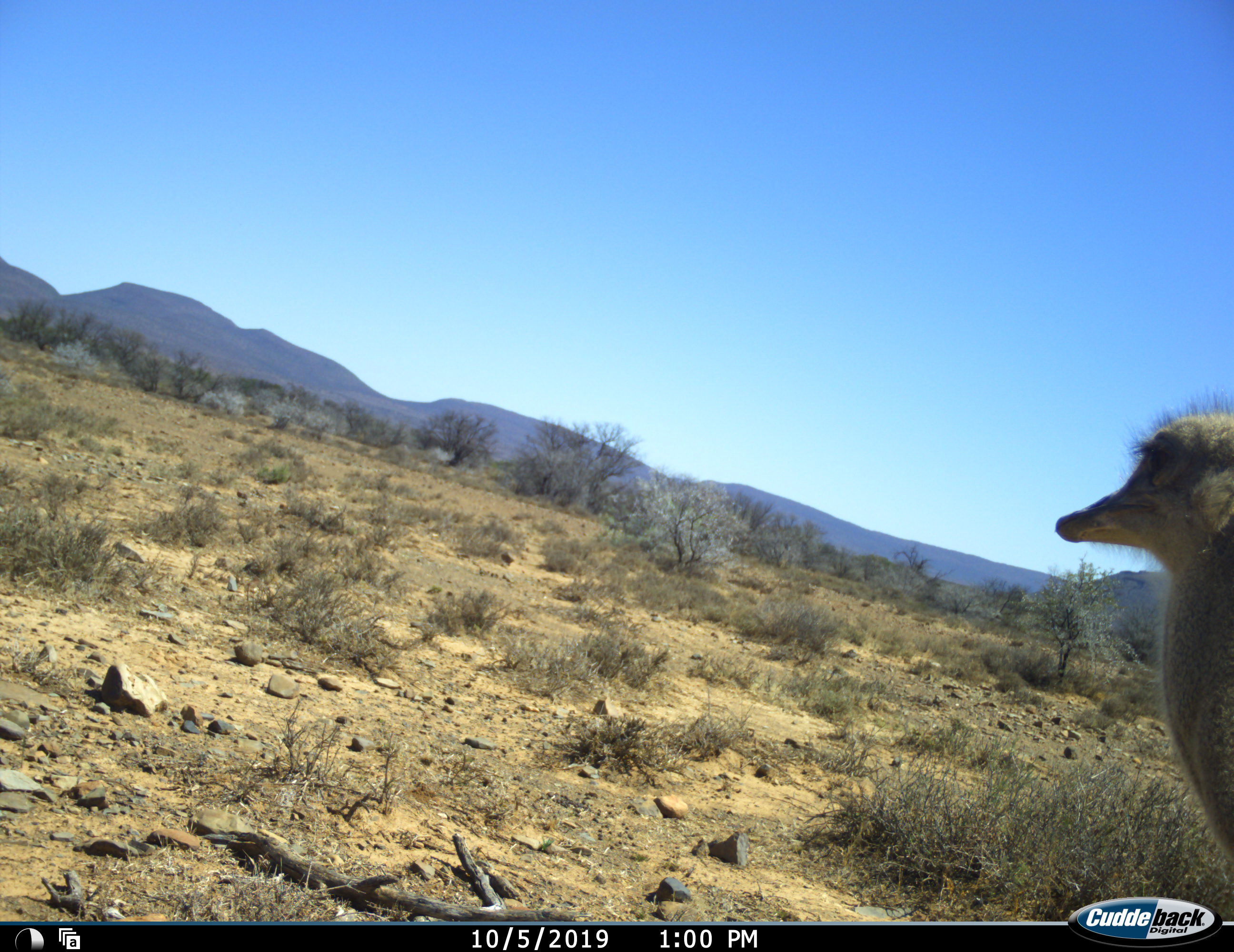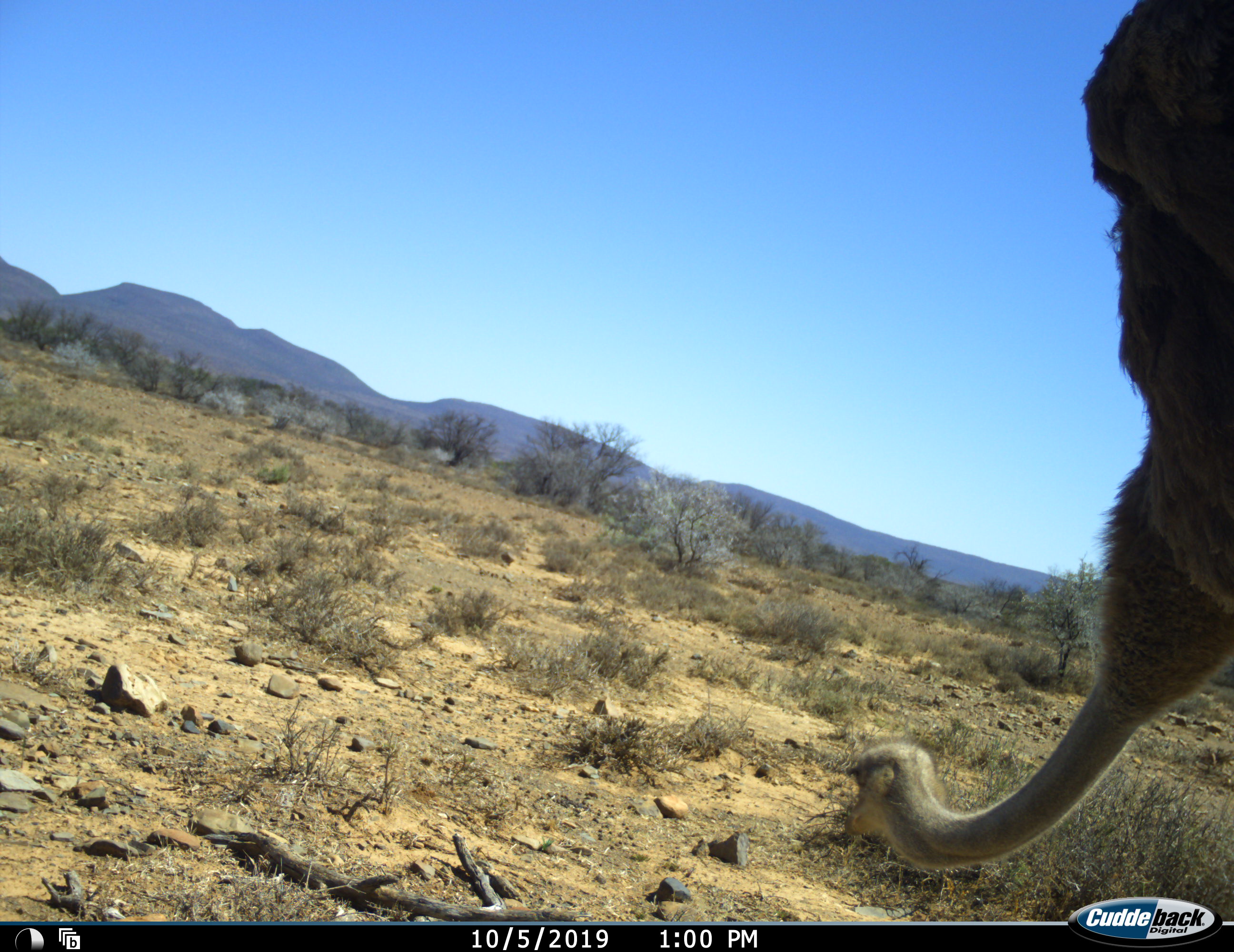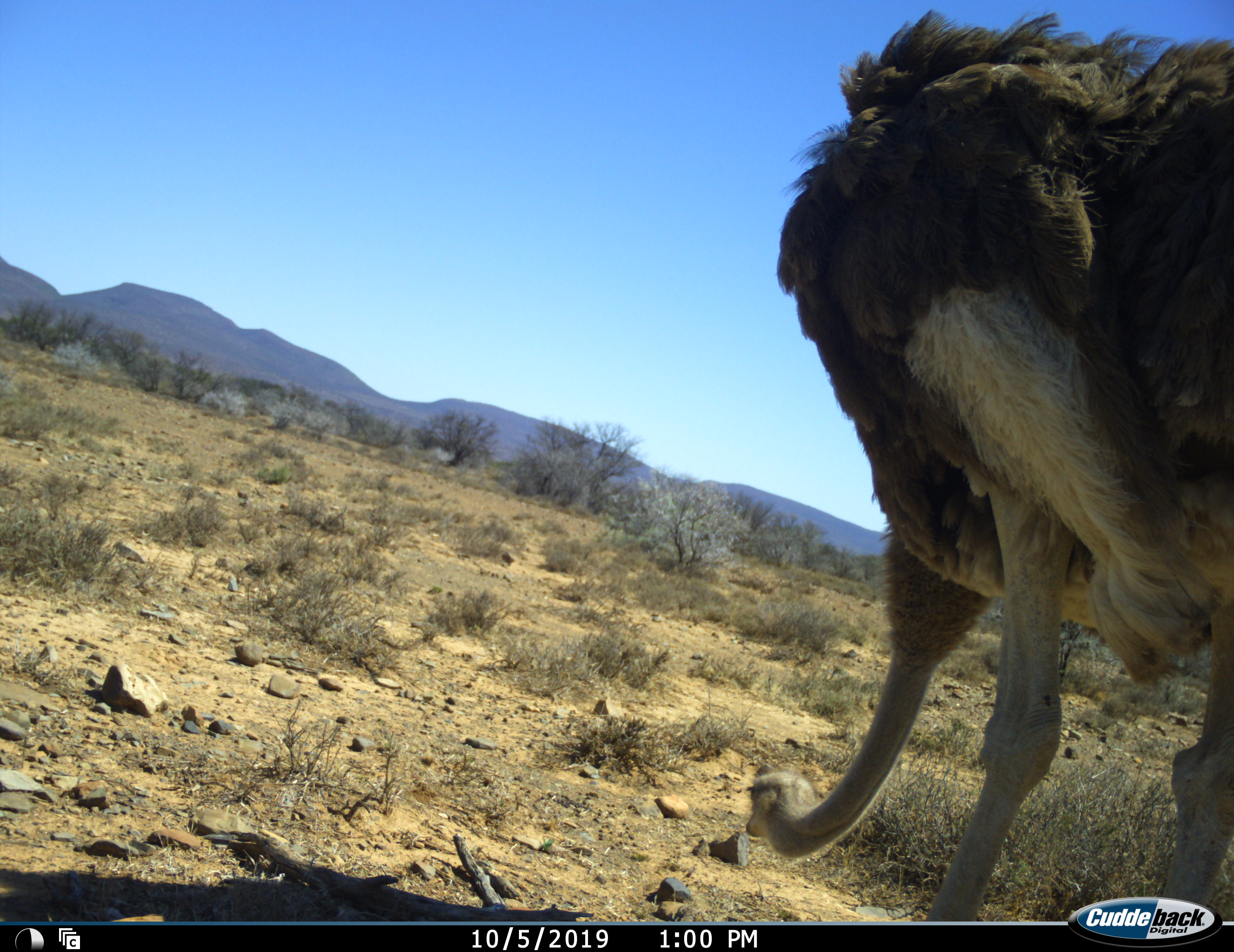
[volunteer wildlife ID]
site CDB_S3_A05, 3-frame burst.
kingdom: Animalia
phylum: Chordata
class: Aves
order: Struthioniformes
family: Struthionidae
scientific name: Struthionidae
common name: ostrich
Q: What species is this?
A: Ostrich (Struthionidae).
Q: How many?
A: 1.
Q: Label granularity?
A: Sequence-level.